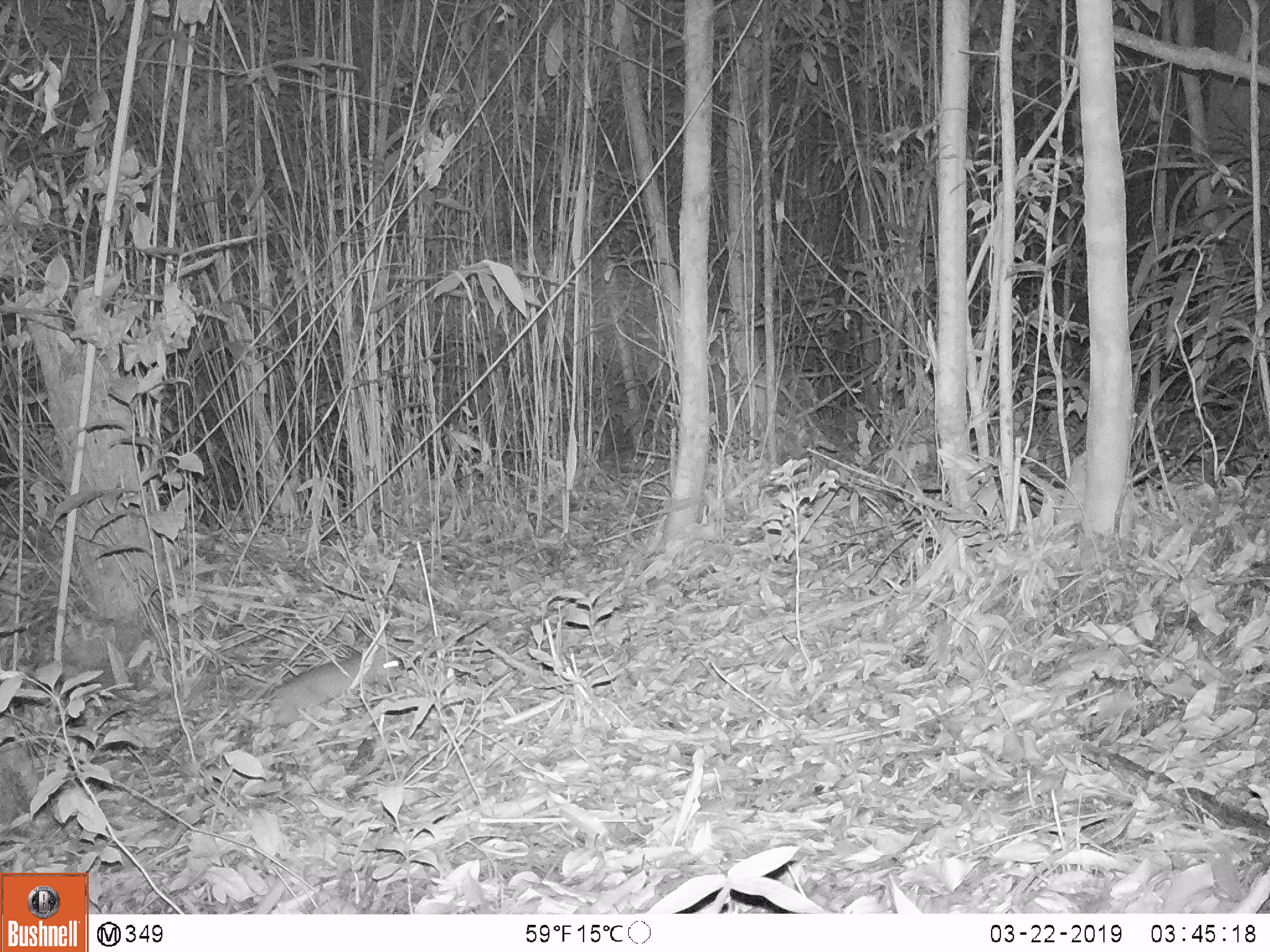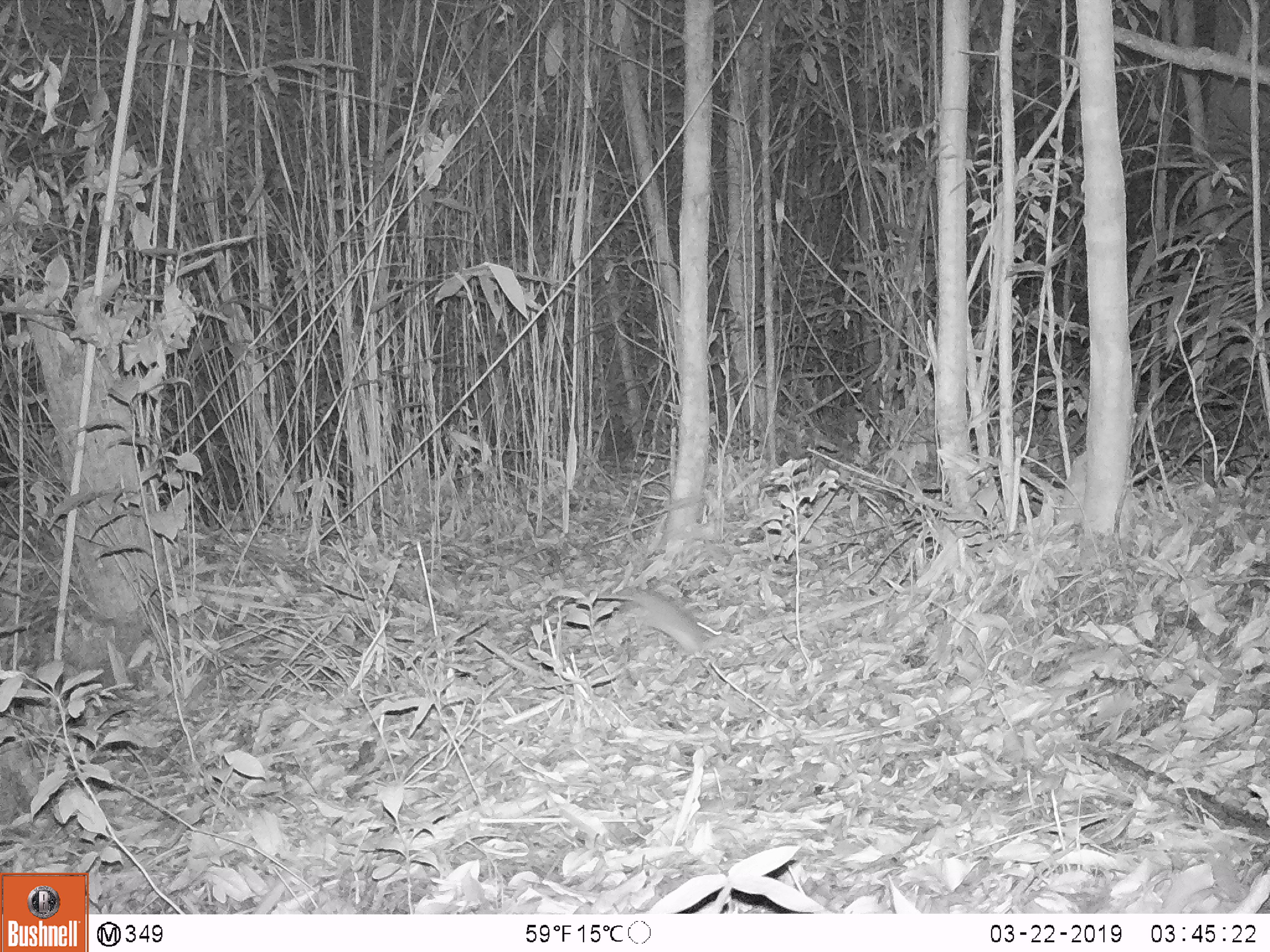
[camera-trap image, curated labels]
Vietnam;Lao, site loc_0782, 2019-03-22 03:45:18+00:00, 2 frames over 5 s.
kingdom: Animalia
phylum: Chordata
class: Mammalia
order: Rodentia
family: Muridae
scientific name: Muridae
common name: old-world mice and rats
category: unidentified murid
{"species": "unidentified murid (old-world mice and rats) (Muridae)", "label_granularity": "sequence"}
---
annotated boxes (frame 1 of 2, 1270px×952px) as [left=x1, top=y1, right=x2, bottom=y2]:
unidentified murid: [left=273, top=648, right=401, bottom=729]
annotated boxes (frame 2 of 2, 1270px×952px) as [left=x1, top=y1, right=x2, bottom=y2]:
unidentified murid: [left=616, top=585, right=722, bottom=654]